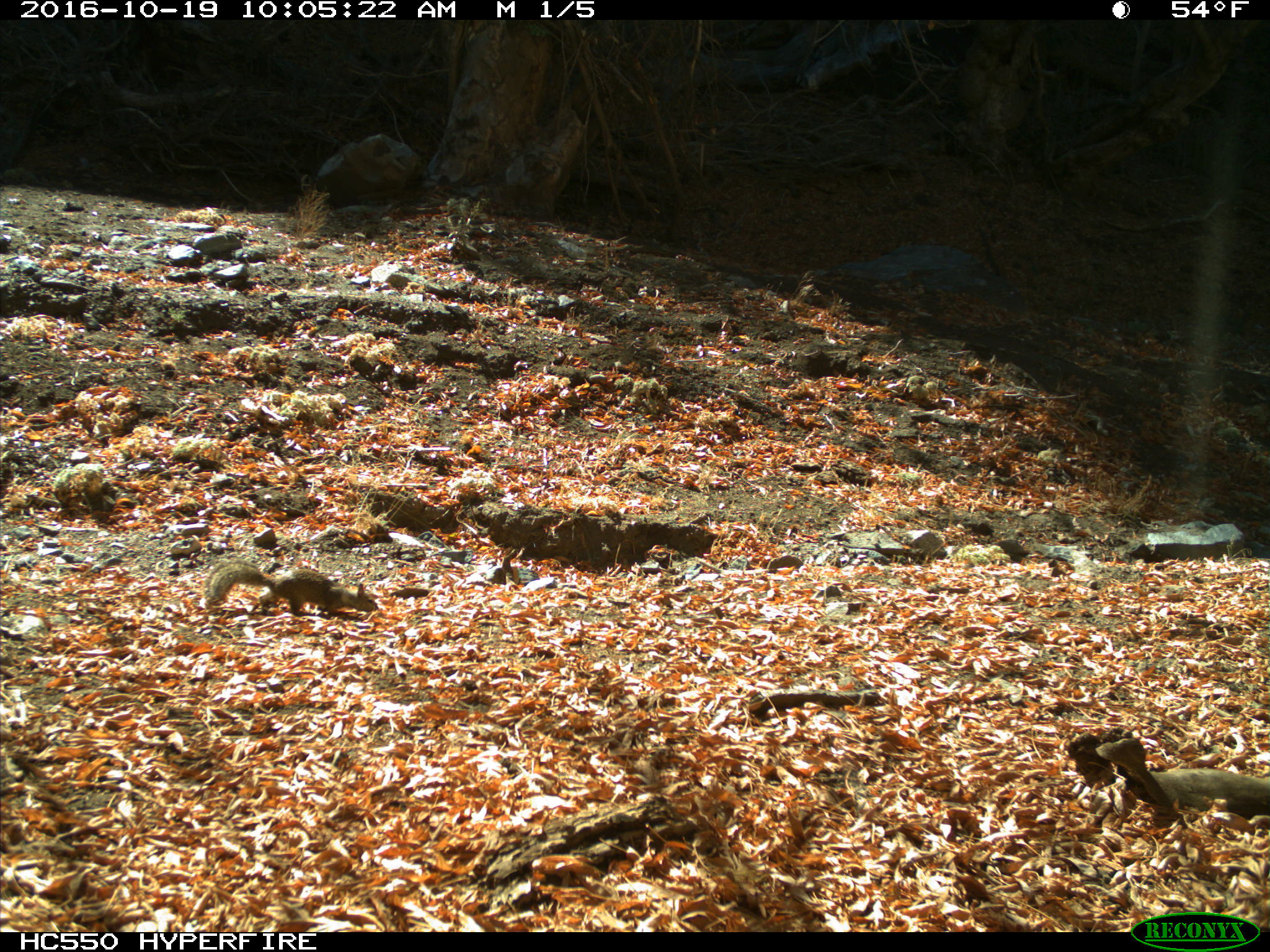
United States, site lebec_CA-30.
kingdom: Animalia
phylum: Chordata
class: Mammalia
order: Rodentia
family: Sciuridae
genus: Otospermophilus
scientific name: Otospermophilus beecheyi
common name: california ground squirrel